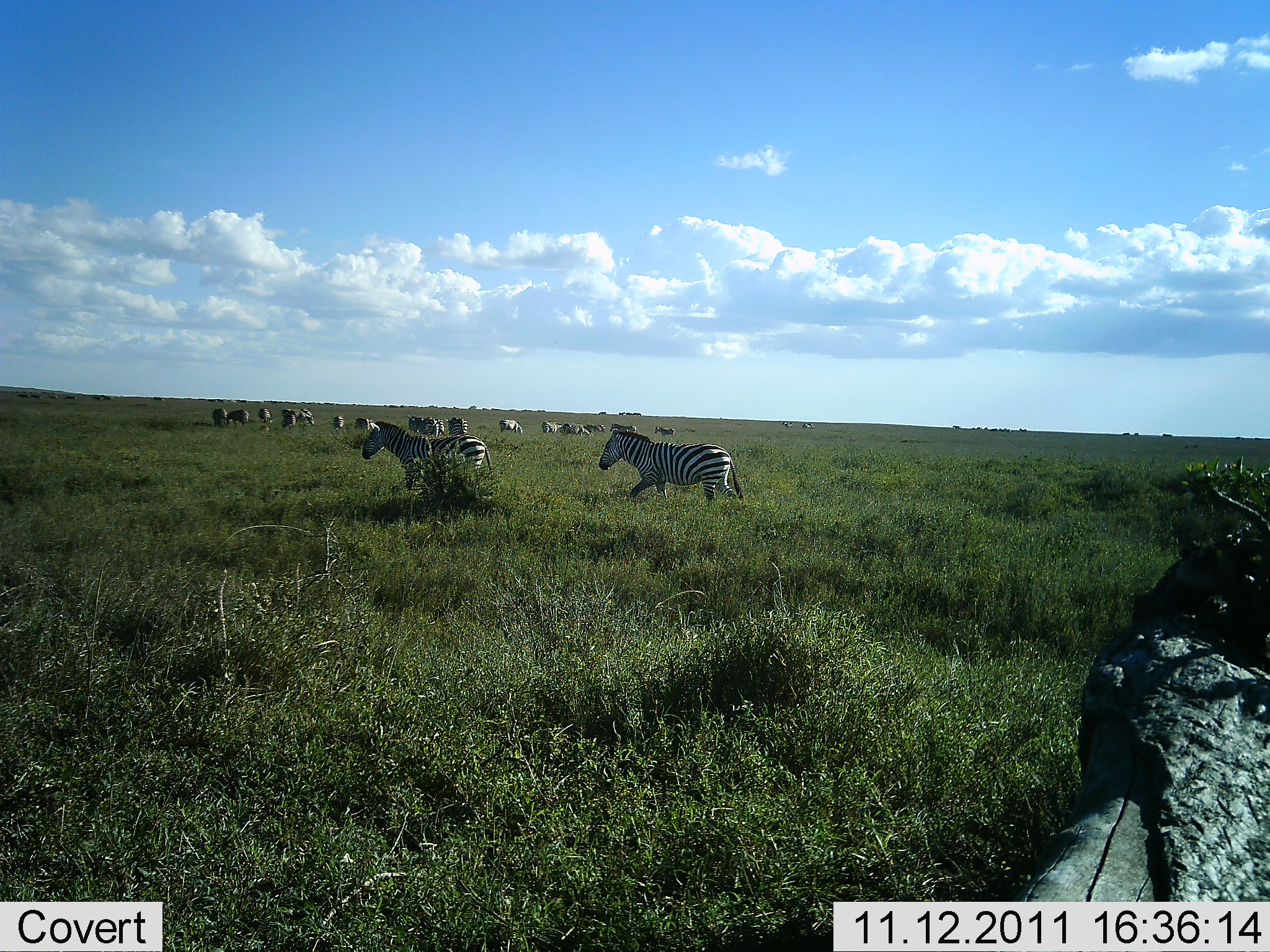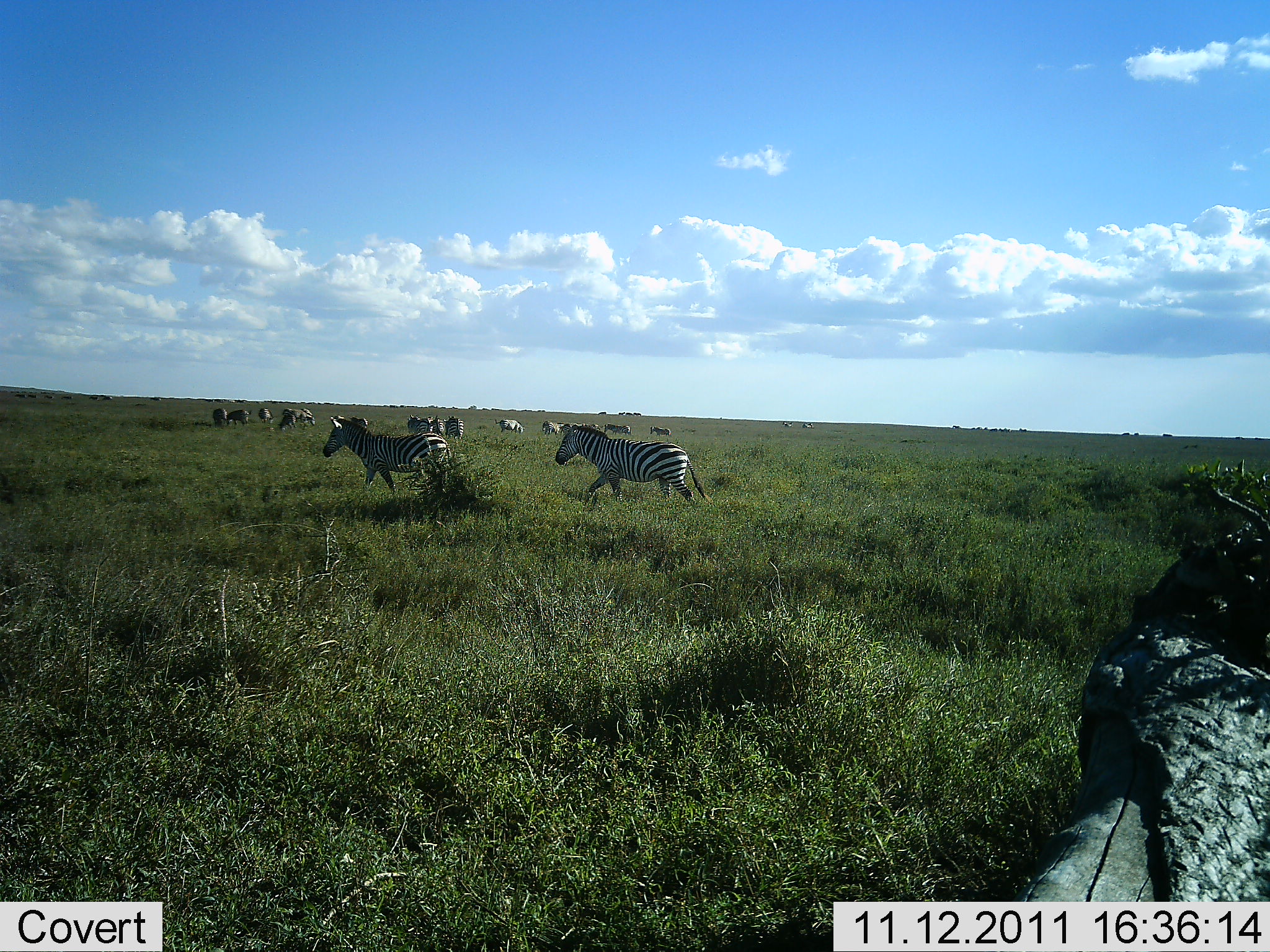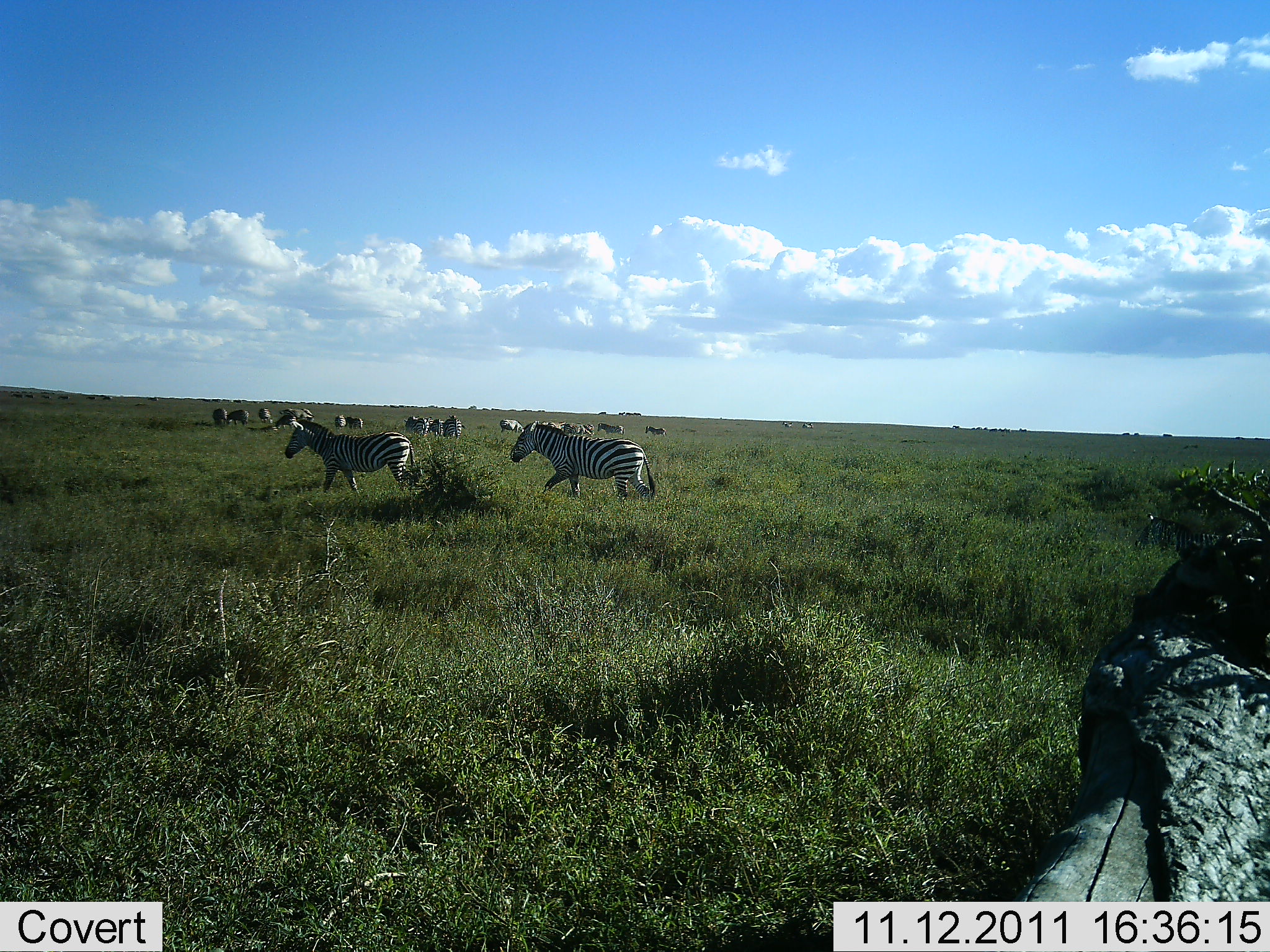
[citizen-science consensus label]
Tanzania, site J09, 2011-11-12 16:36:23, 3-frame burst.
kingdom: Animalia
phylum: Chordata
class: Mammalia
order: Perissodactyla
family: Equidae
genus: Equus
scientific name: Equus quagga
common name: plains zebra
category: zebra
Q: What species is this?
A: Zebra (plains zebra) (Equus quagga).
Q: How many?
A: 11-50.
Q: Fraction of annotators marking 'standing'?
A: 15%.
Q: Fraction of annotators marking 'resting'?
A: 0%.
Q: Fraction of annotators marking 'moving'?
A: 92%.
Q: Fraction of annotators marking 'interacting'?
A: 0%.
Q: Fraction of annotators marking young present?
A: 0%.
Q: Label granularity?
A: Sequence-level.